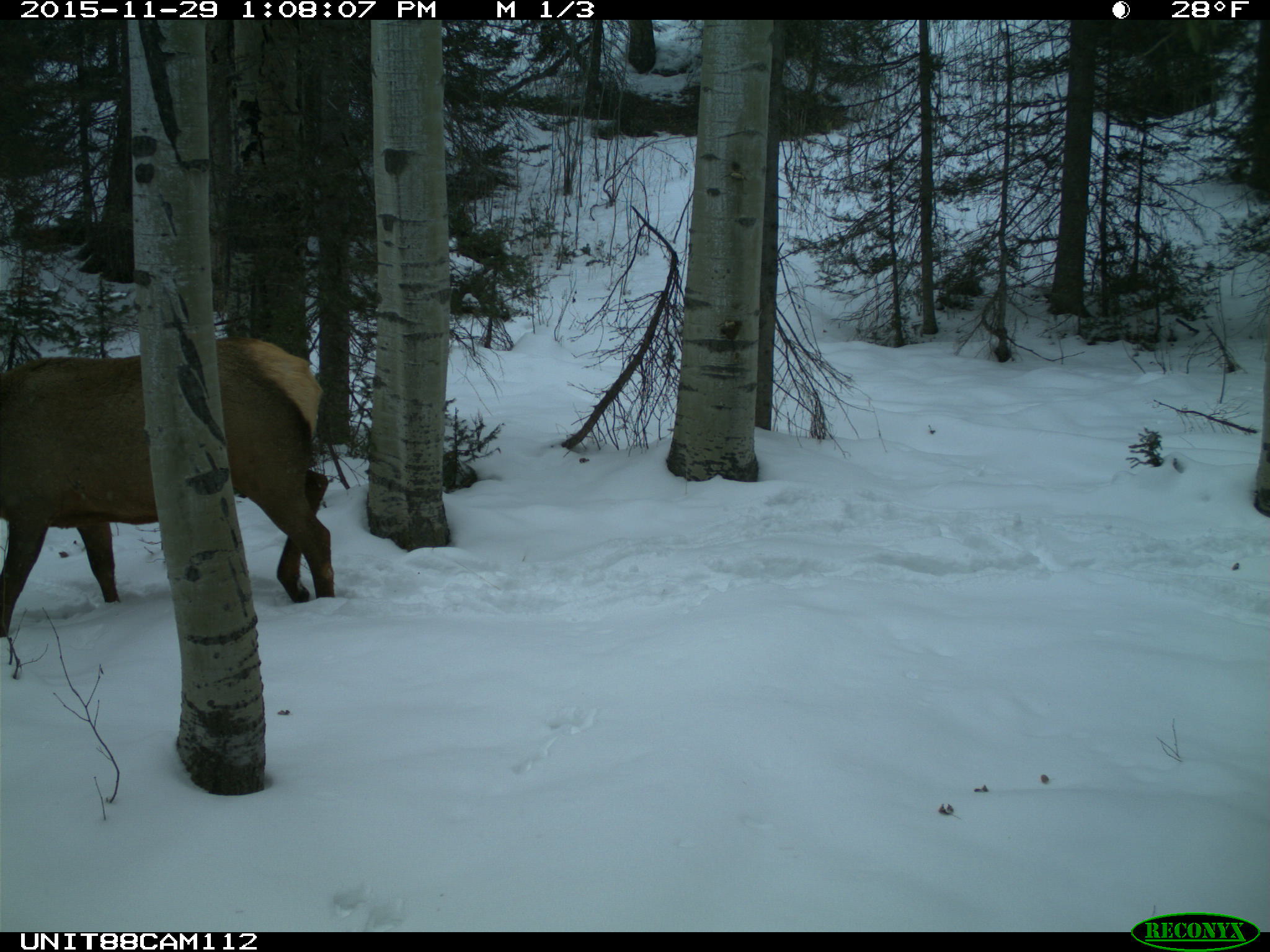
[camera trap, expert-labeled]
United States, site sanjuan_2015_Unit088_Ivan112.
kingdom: Animalia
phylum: Chordata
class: Mammalia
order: Artiodactyla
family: Cervidae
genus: Cervus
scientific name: Cervus elaphus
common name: red deer